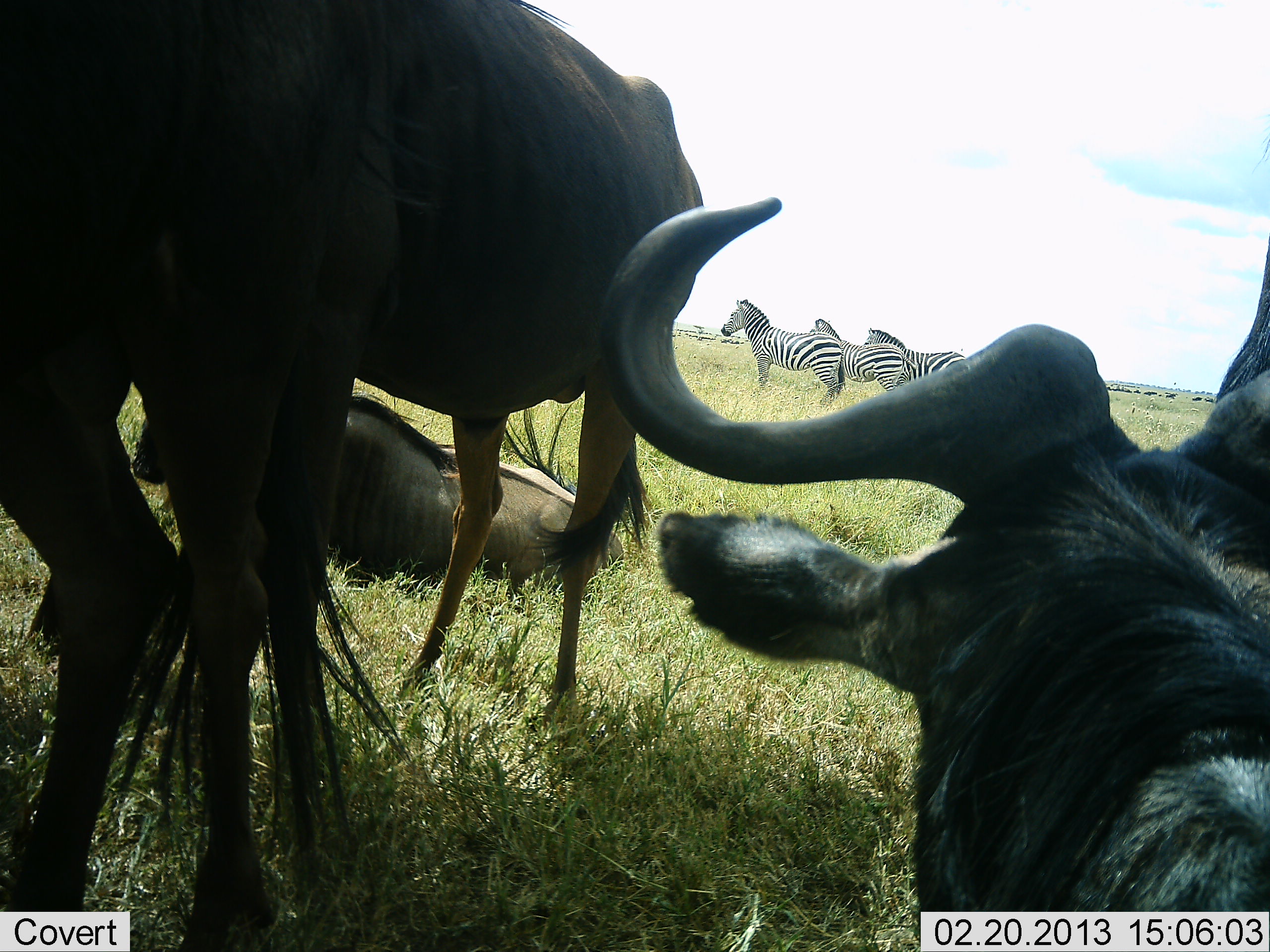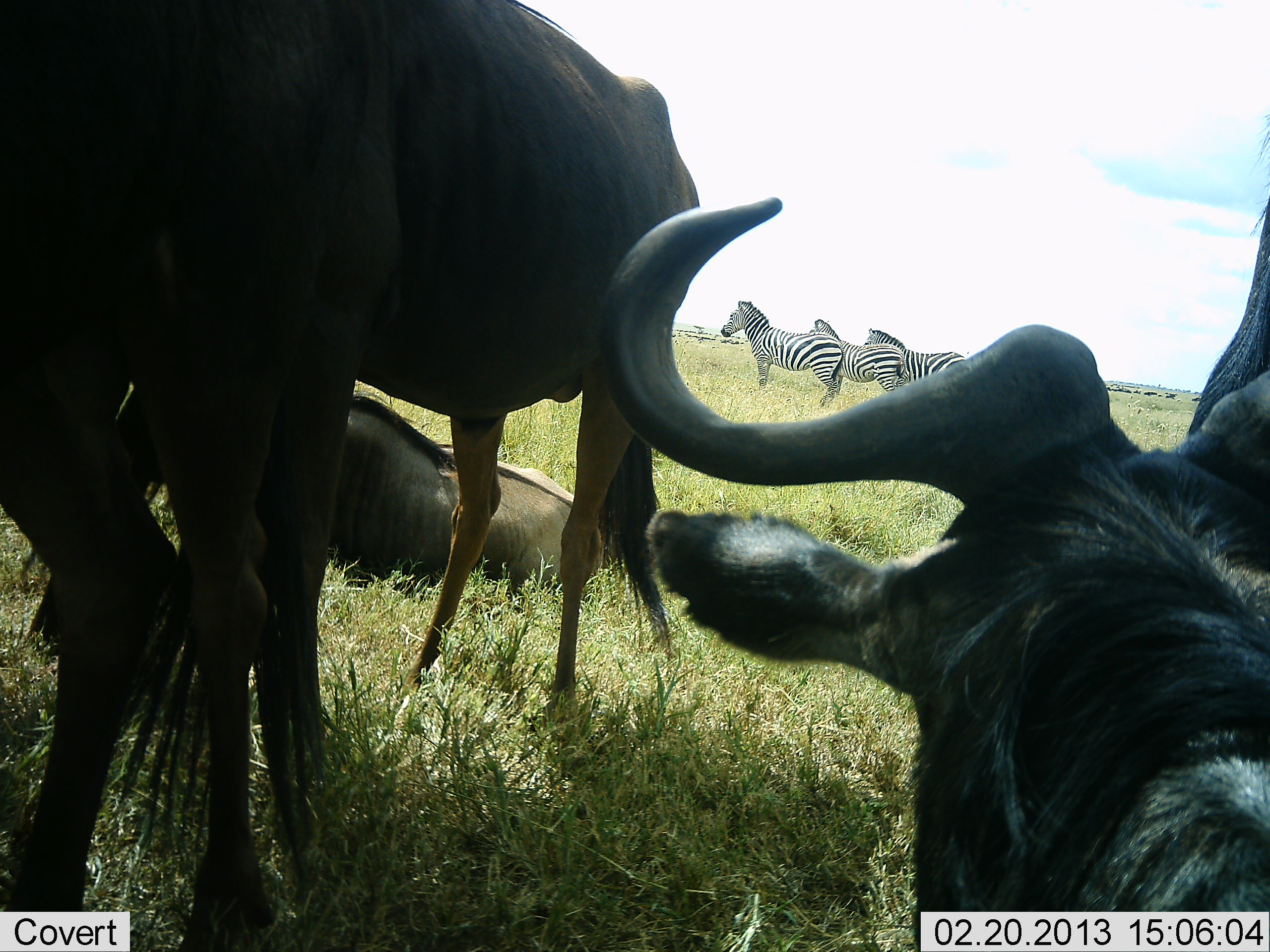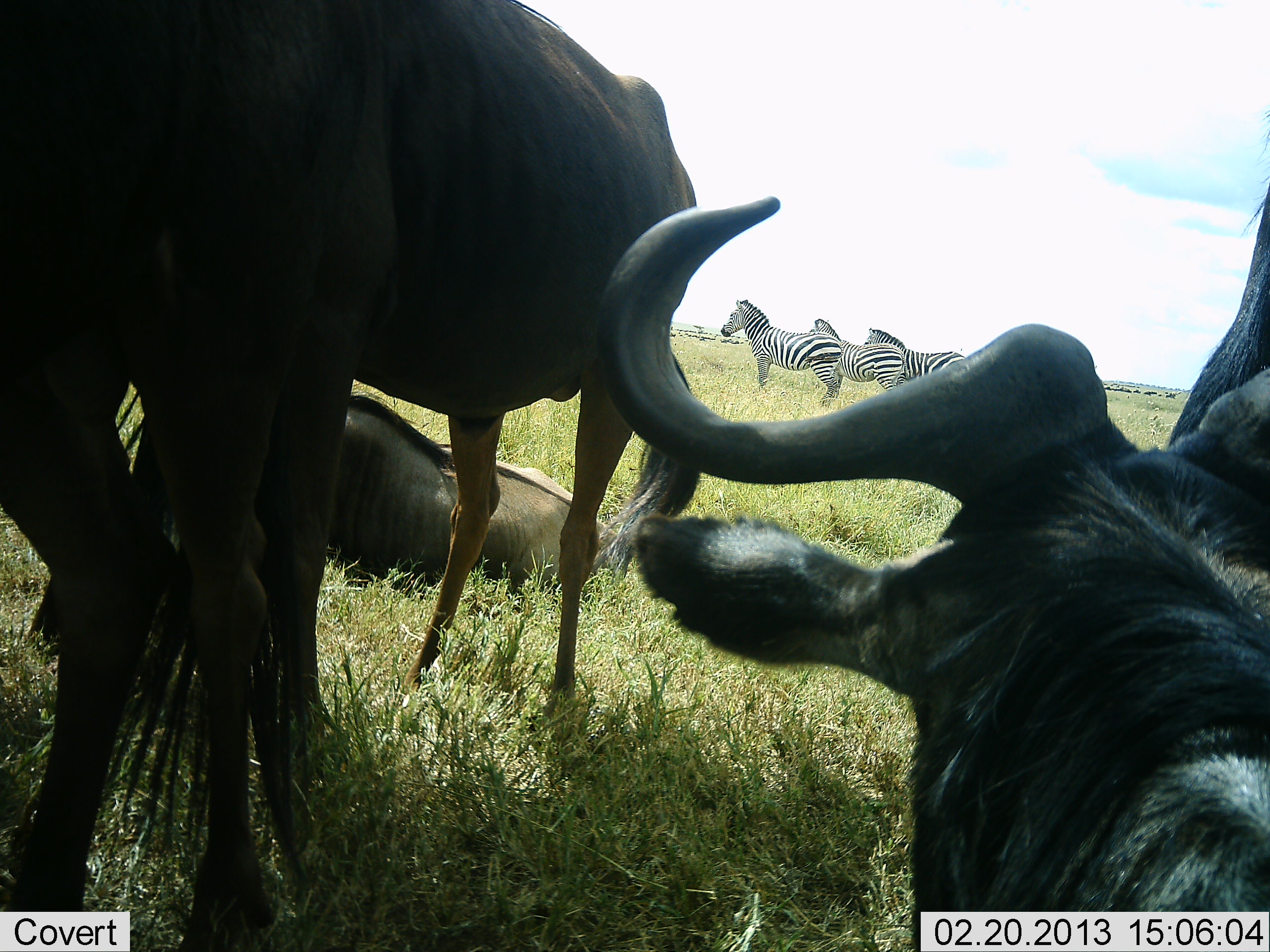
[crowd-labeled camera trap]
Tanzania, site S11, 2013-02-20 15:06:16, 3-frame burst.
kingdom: Animalia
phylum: Chordata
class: Mammalia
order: Artiodactyla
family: Bovidae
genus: Connochaetes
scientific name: Connochaetes taurinus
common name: blue wildebeest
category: wildebeest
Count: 4.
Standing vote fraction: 79%.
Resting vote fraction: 96%.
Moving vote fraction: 4%.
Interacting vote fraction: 4%.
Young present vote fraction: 0%.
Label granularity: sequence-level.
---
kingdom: Animalia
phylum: Chordata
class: Mammalia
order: Perissodactyla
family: Equidae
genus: Equus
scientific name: Equus quagga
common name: plains zebra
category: zebra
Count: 3.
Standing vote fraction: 97%.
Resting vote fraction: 0%.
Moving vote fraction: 3%.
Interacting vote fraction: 0%.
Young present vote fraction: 0%.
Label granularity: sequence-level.